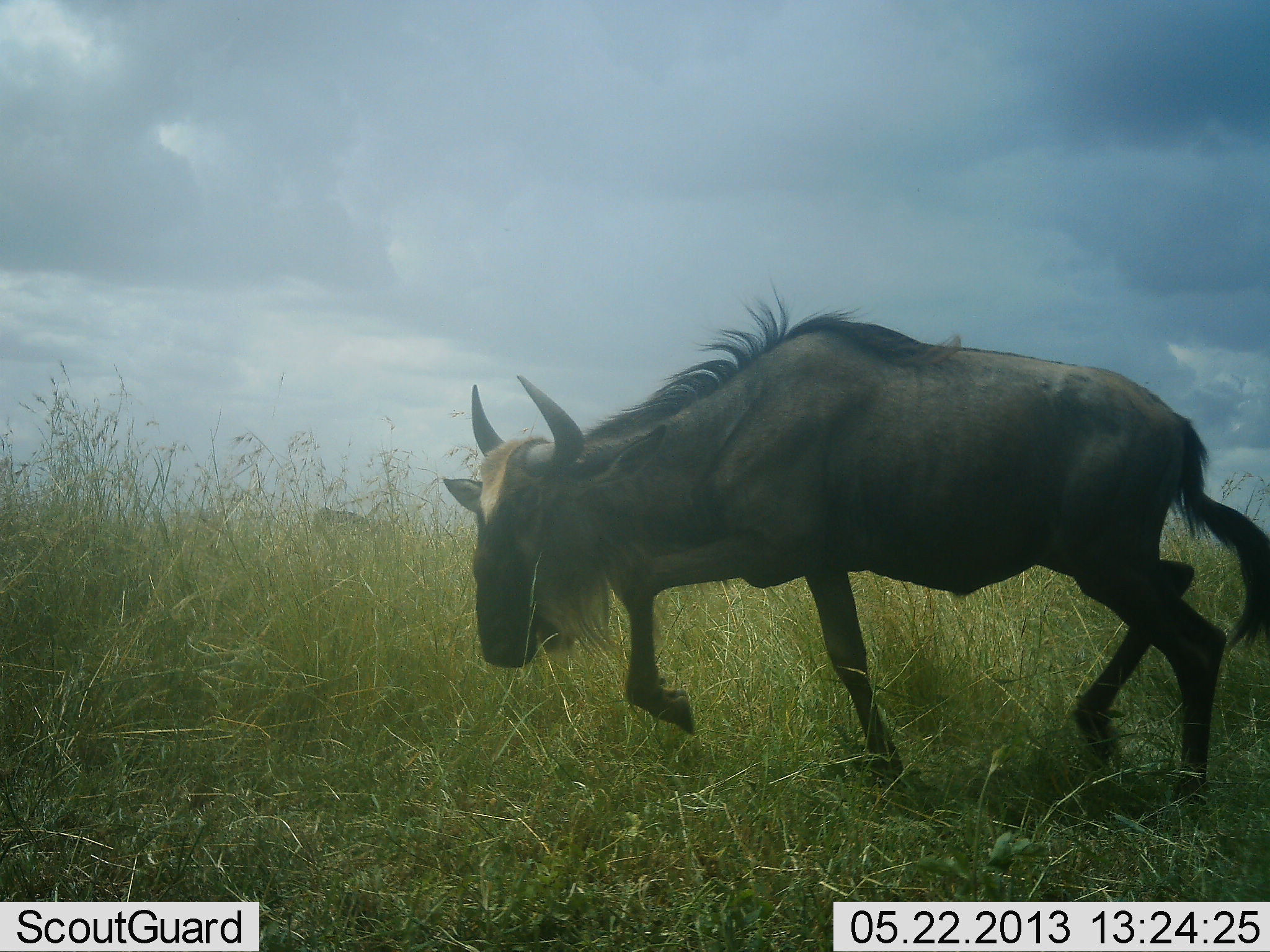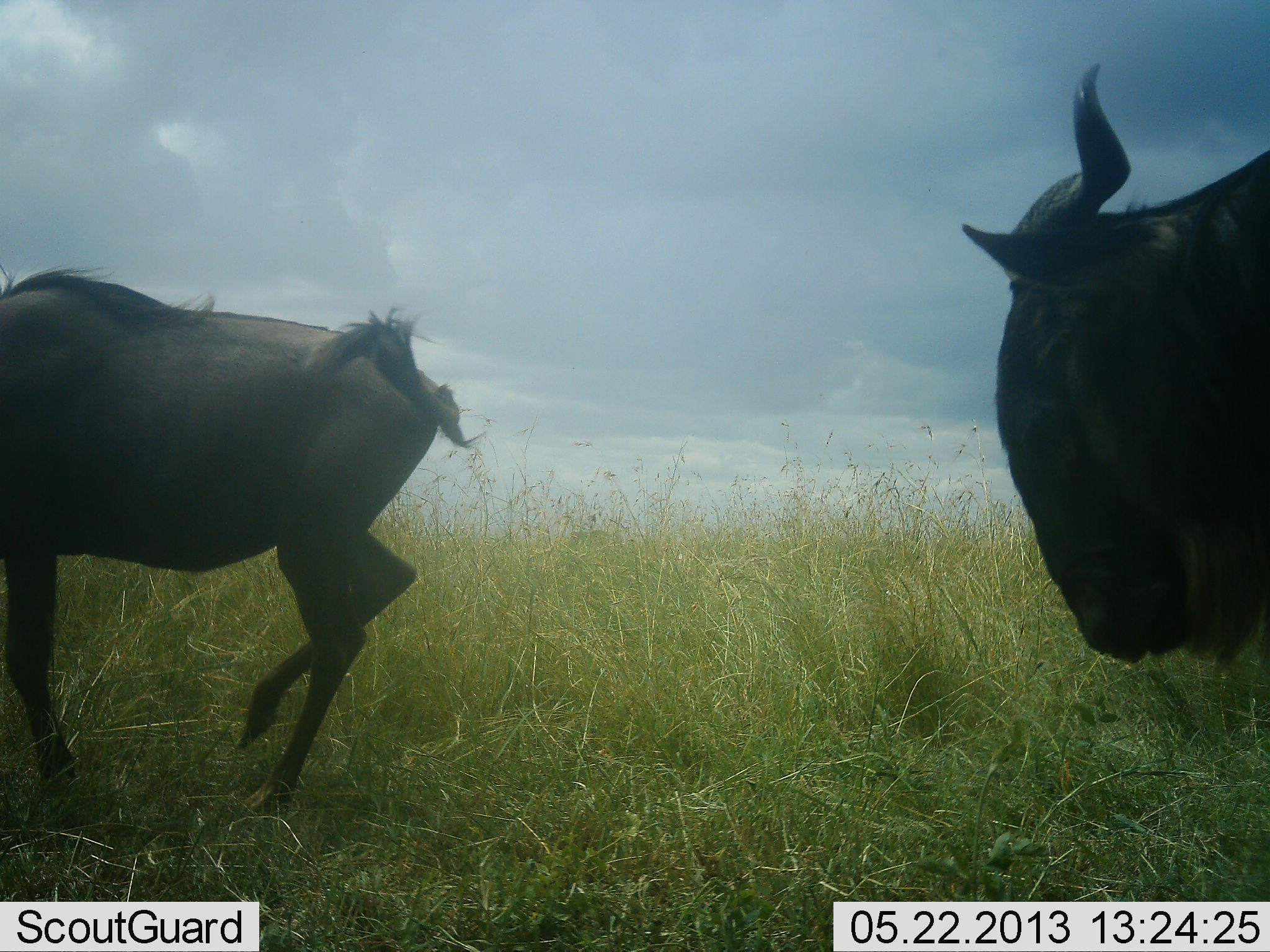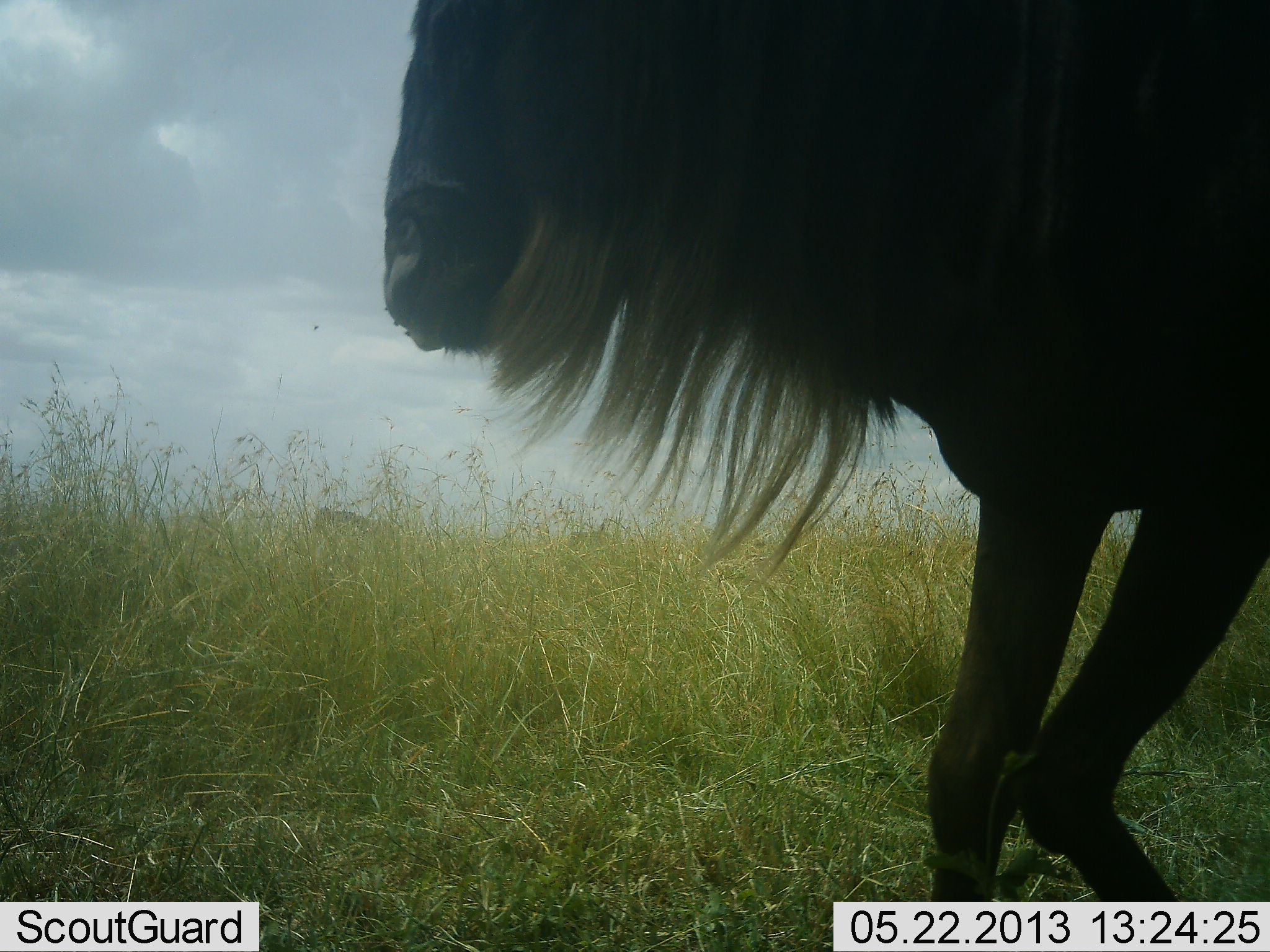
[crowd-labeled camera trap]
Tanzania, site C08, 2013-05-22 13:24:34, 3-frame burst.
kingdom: Animalia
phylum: Chordata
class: Mammalia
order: Artiodactyla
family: Bovidae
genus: Connochaetes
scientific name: Connochaetes taurinus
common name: blue wildebeest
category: wildebeest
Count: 2.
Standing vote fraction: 0%.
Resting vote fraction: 0%.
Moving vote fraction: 100%.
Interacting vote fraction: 10%.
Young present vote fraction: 10%.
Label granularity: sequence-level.